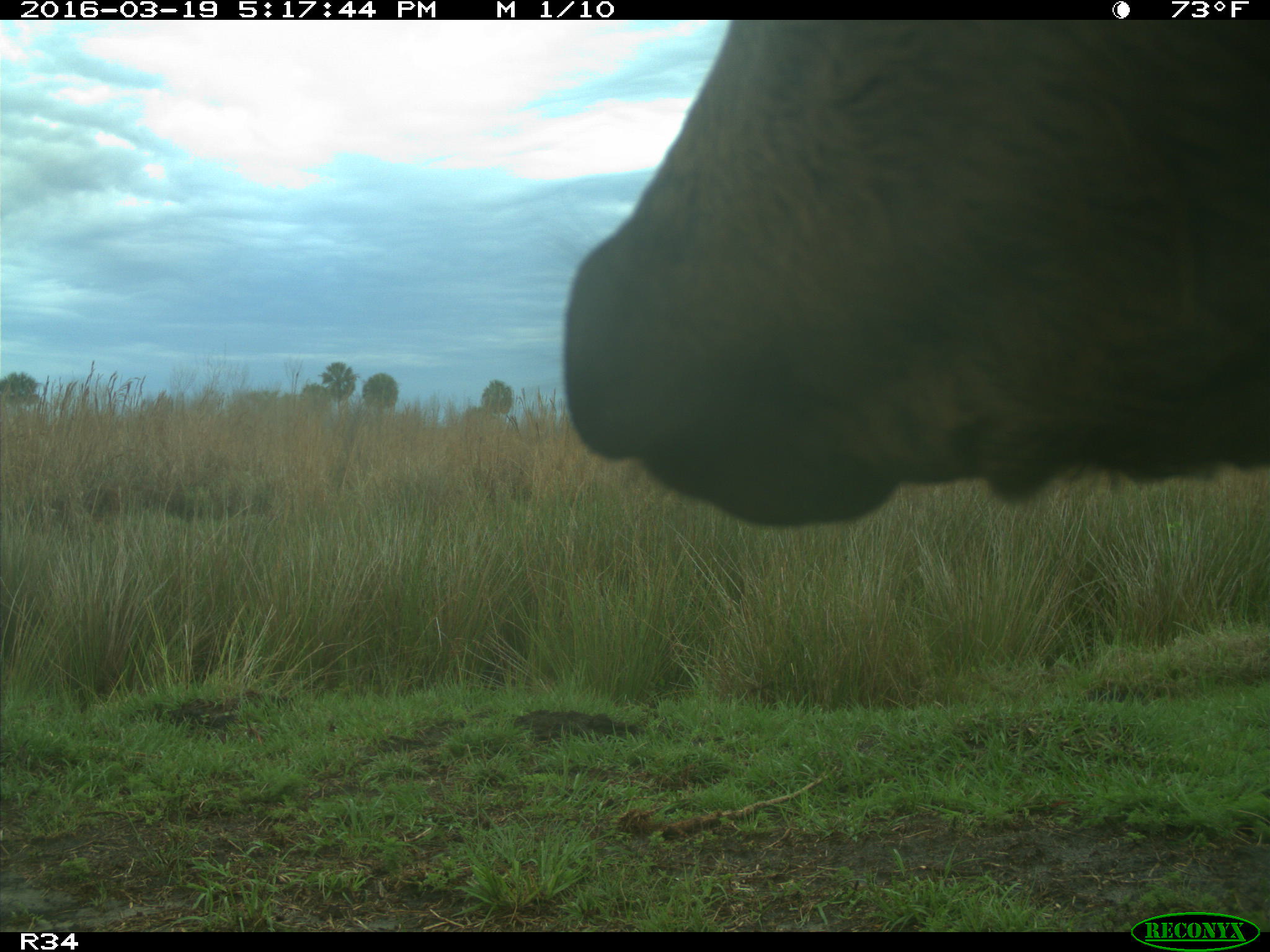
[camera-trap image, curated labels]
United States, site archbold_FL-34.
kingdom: Animalia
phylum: Chordata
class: Mammalia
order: Artiodactyla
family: Bovidae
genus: Bos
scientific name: Bos taurus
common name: domestic cow